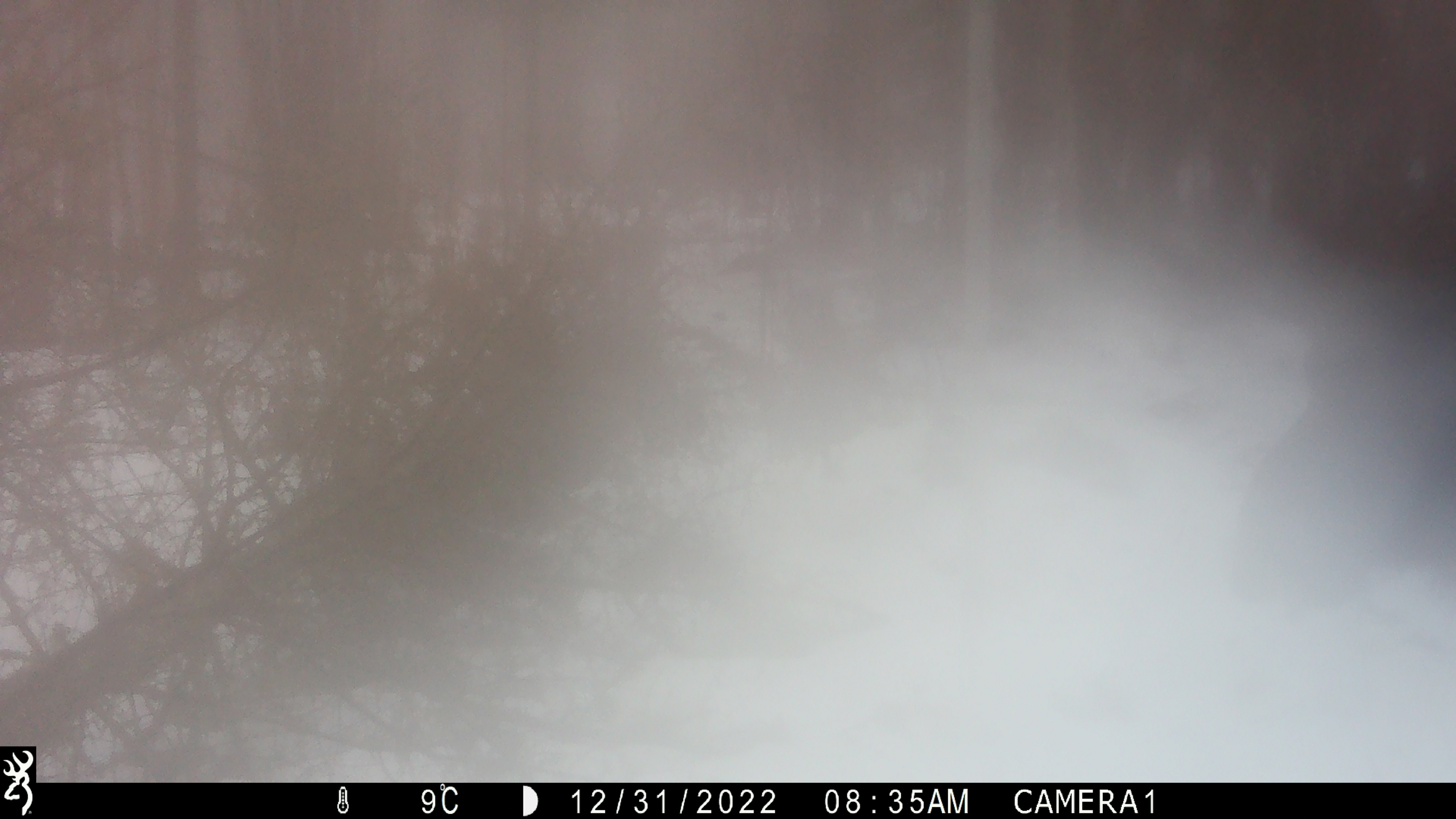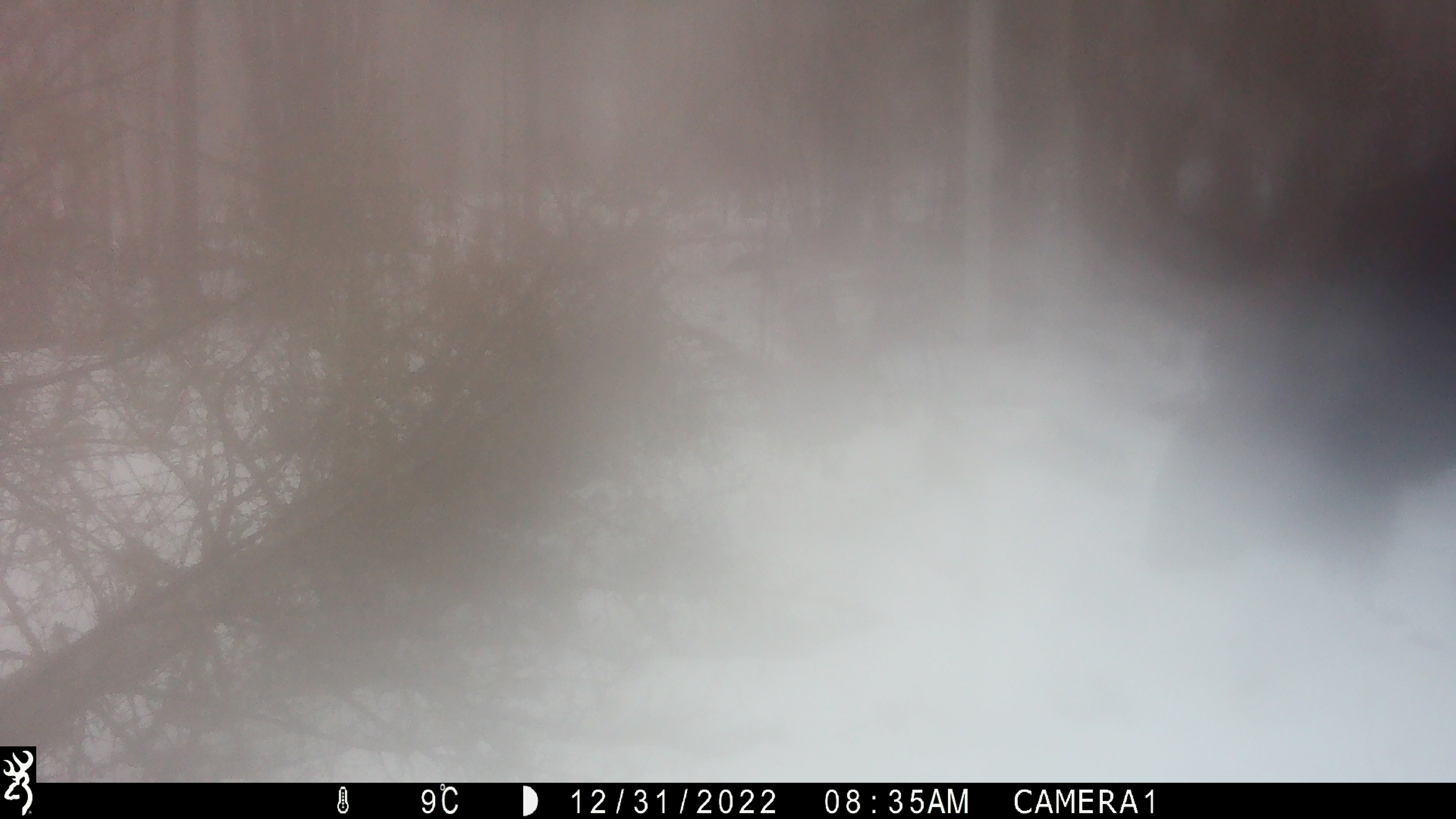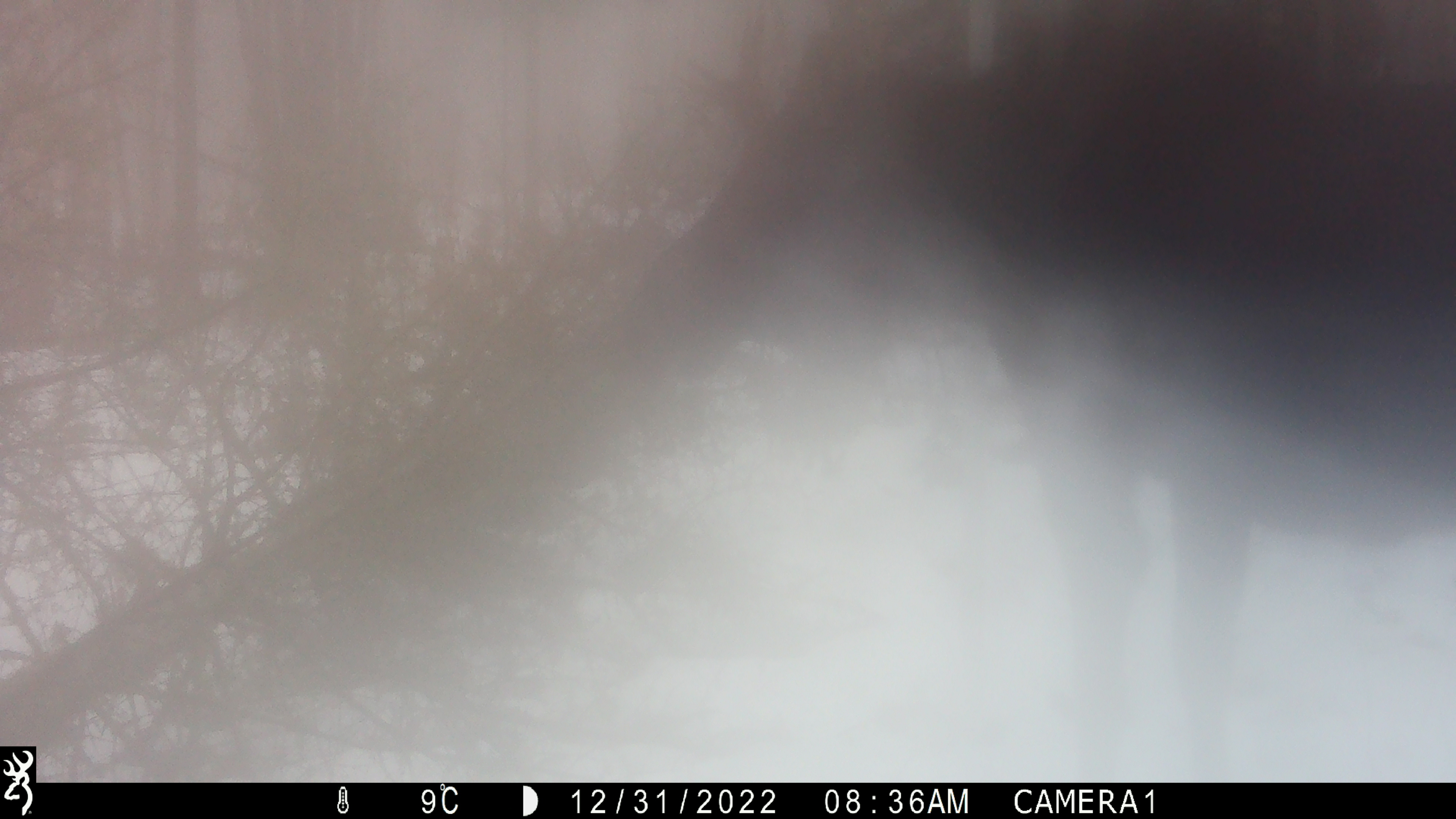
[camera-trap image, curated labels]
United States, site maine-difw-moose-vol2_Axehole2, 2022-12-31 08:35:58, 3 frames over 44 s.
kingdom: Animalia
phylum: Chordata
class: Mammalia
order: Artiodactyla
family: Cervidae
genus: Alces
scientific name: Alces alces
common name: moose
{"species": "moose (Alces alces)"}